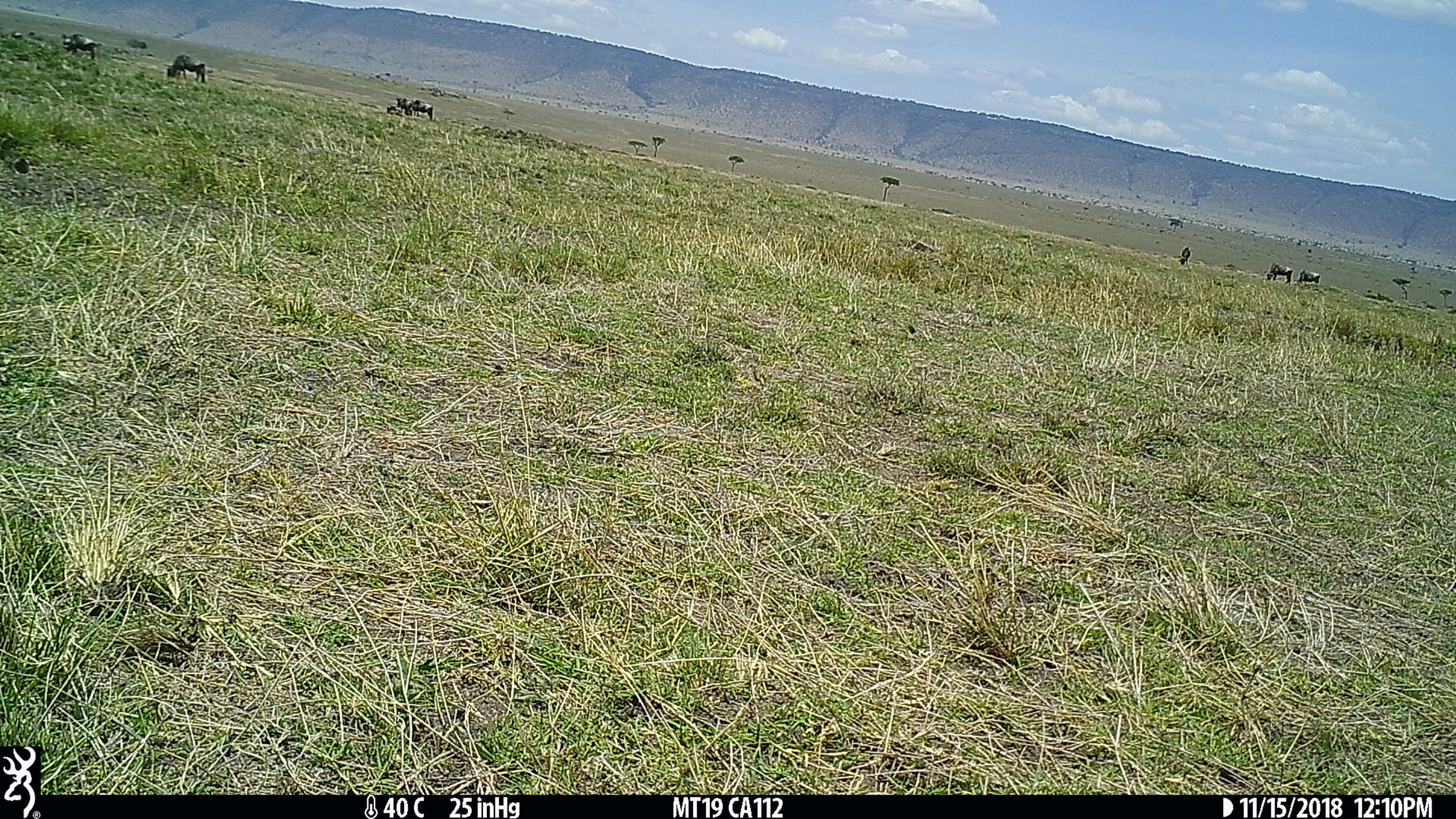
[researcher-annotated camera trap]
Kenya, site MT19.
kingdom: Animalia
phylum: Chordata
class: Mammalia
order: Artiodactyla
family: Bovidae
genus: Connochaetes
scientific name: Connochaetes taurinus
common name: blue wildebeest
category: wildebeest